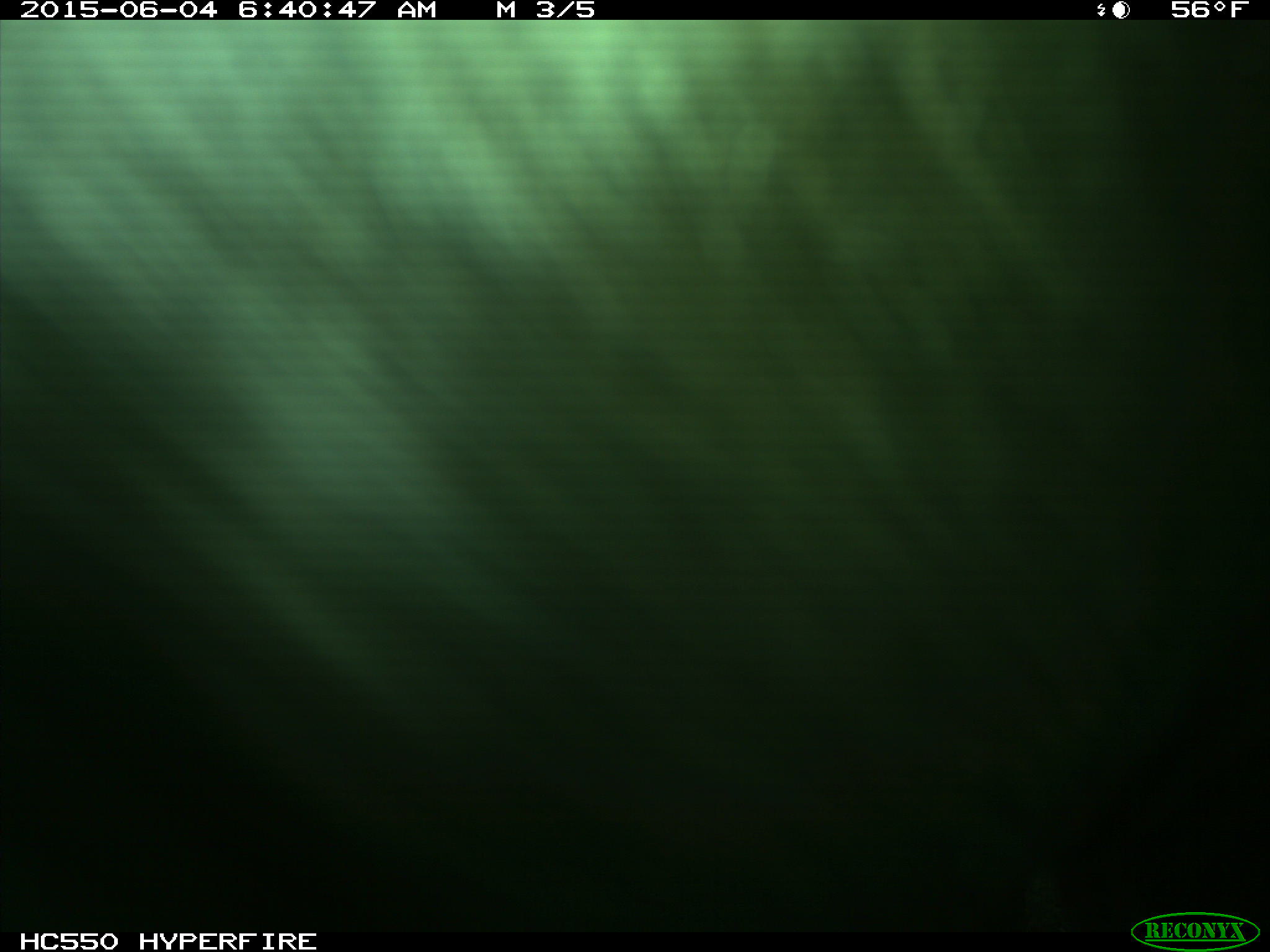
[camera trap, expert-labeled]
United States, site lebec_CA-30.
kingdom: Animalia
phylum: Chordata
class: Mammalia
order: Artiodactyla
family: Bovidae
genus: Bos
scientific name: Bos taurus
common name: domestic cow